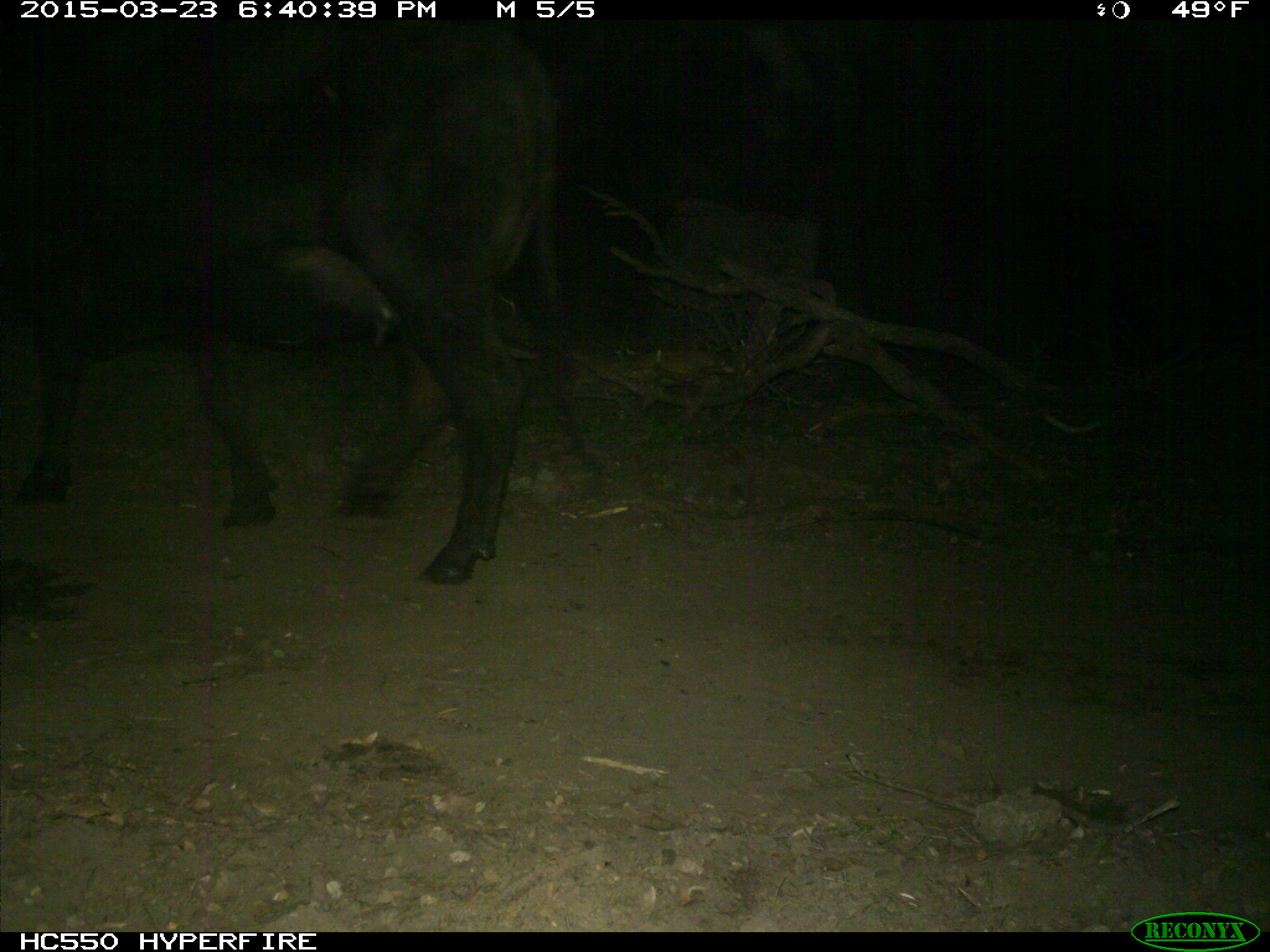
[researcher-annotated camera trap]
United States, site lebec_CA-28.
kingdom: Animalia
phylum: Chordata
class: Mammalia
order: Artiodactyla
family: Bovidae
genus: Bos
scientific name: Bos taurus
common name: domestic cow